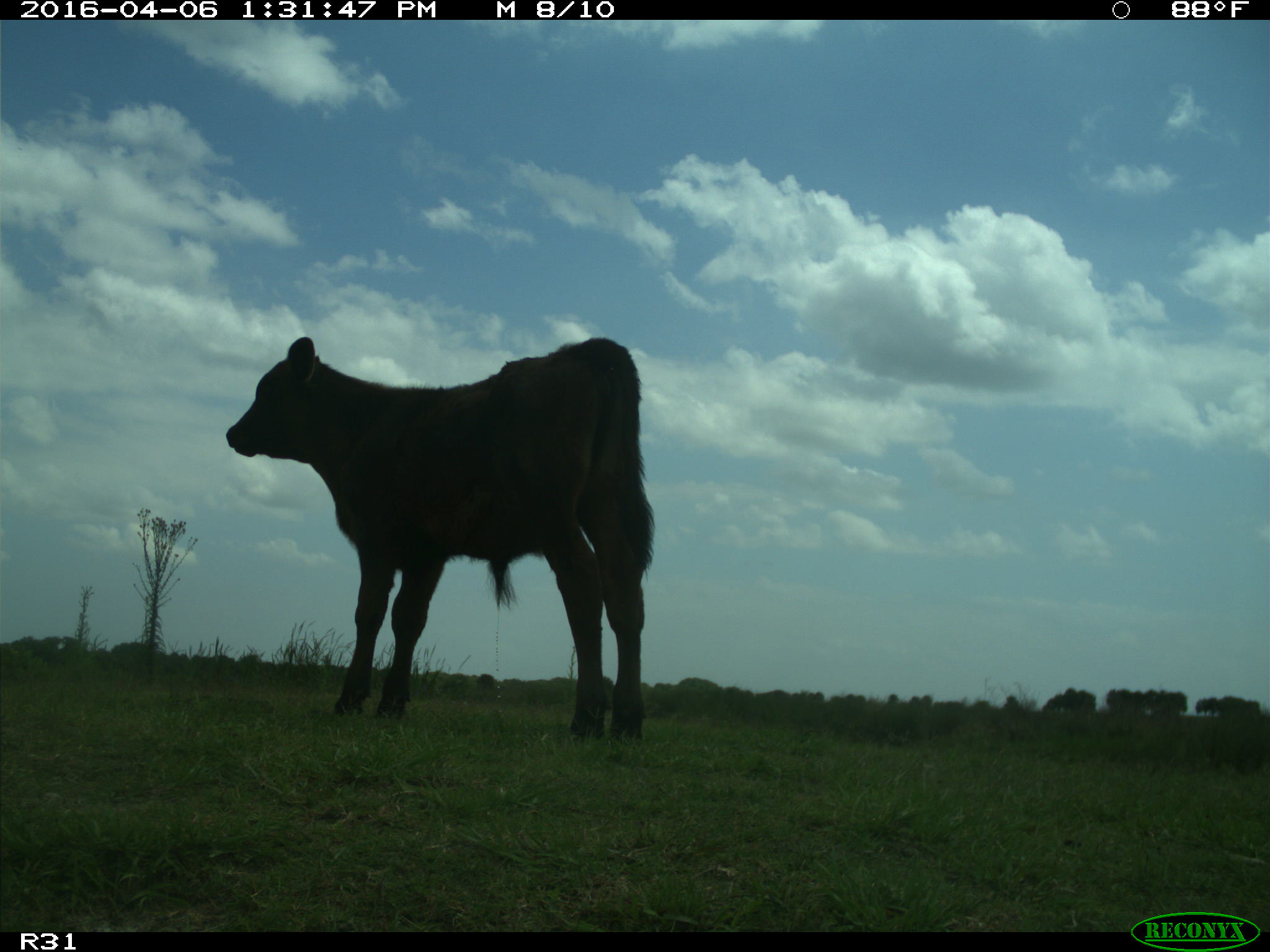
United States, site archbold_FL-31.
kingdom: Animalia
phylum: Chordata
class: Mammalia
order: Artiodactyla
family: Bovidae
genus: Bos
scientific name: Bos taurus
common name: domestic cow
Bos taurus (domestic cow).